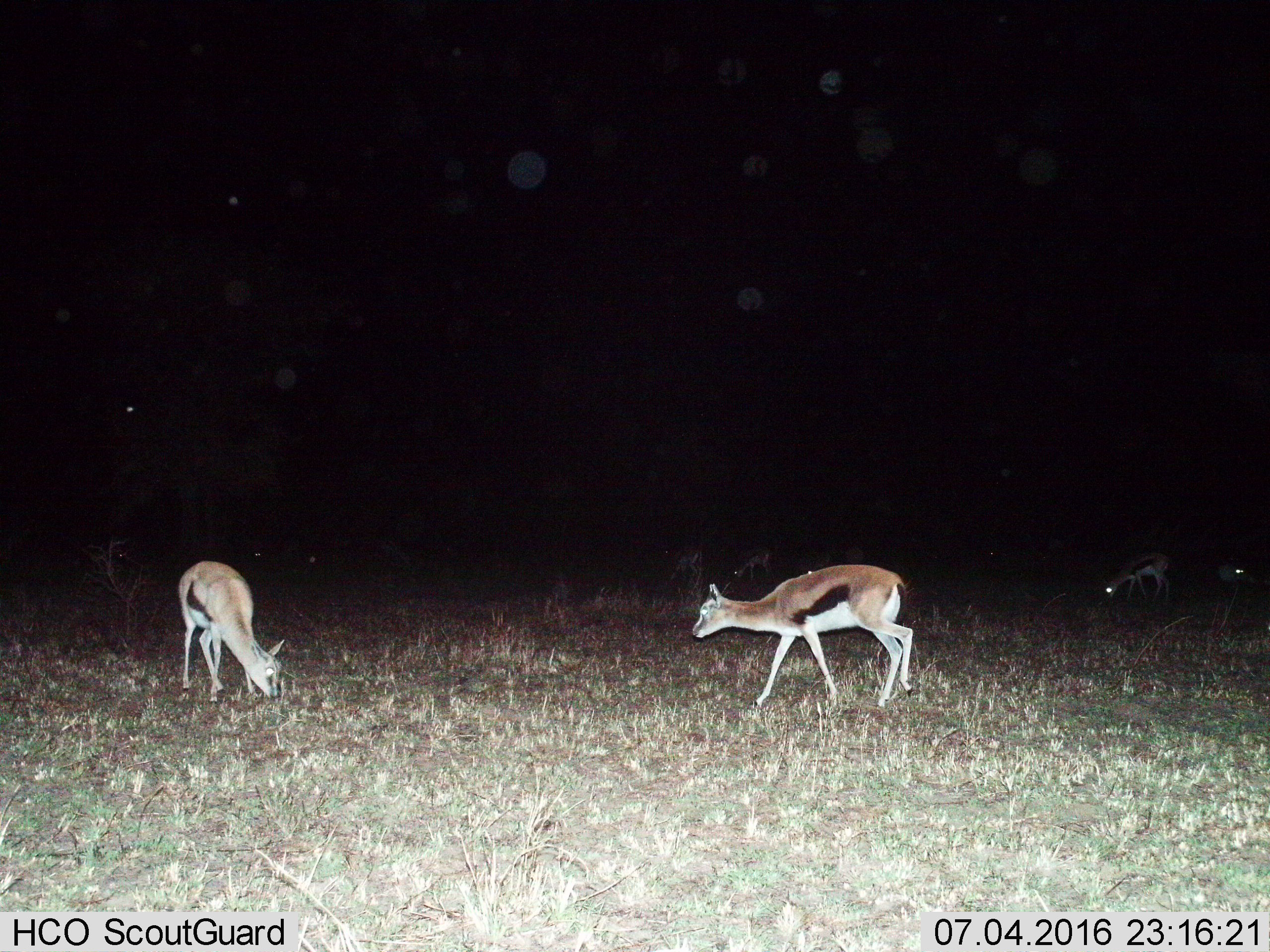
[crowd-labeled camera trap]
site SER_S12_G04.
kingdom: Animalia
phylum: Chordata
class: Mammalia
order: Artiodactyla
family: Bovidae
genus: Eudorcas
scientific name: Eudorcas thomsonii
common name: thomson's gazelle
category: gazellethomsons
Gazellethomsons (thomson's gazelle) (Eudorcas thomsonii), count 4. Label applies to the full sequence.